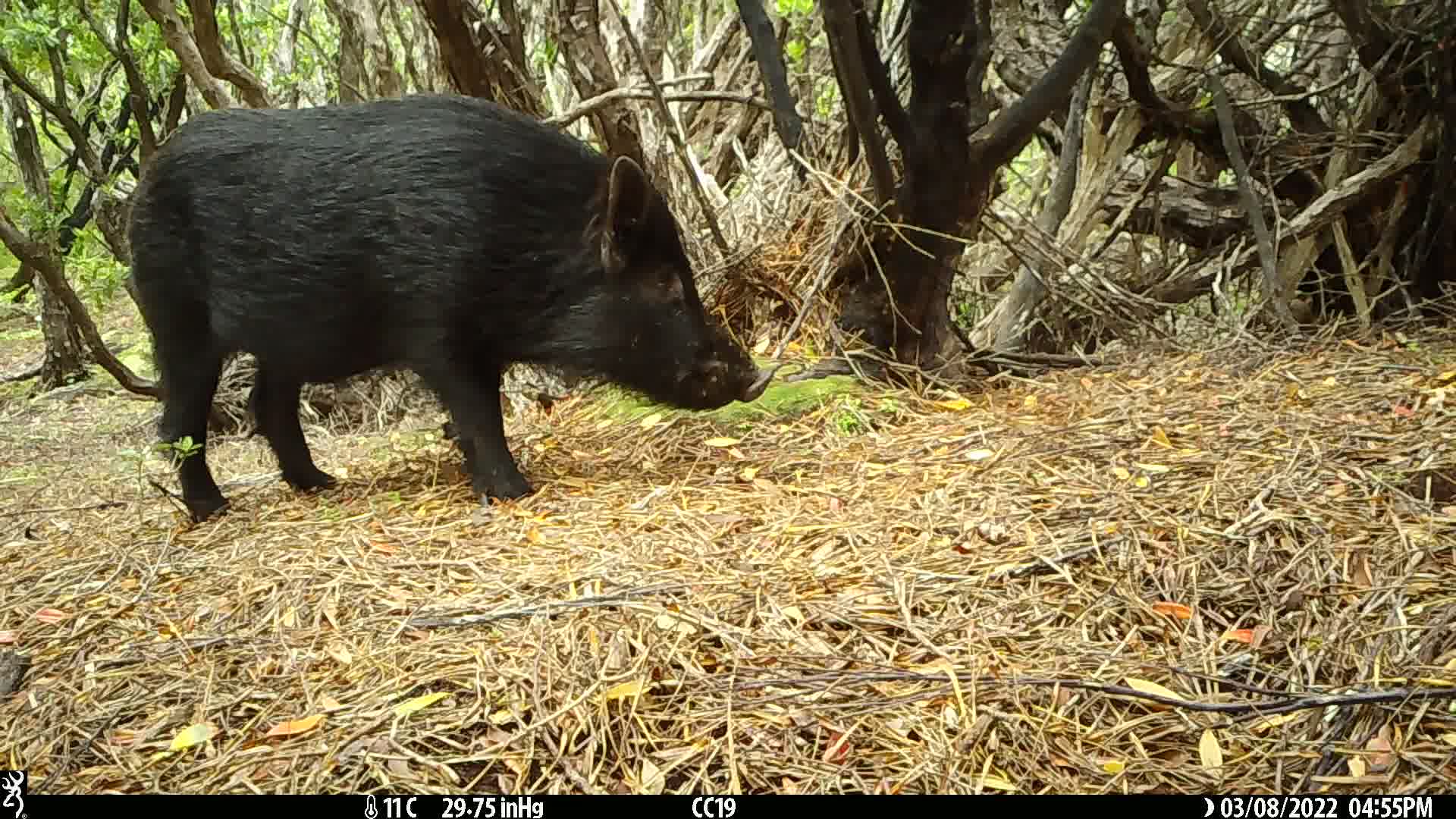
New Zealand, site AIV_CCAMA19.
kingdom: Animalia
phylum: Chordata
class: Mammalia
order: Artiodactyla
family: Suidae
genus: Sus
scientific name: Sus scrofa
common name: pig